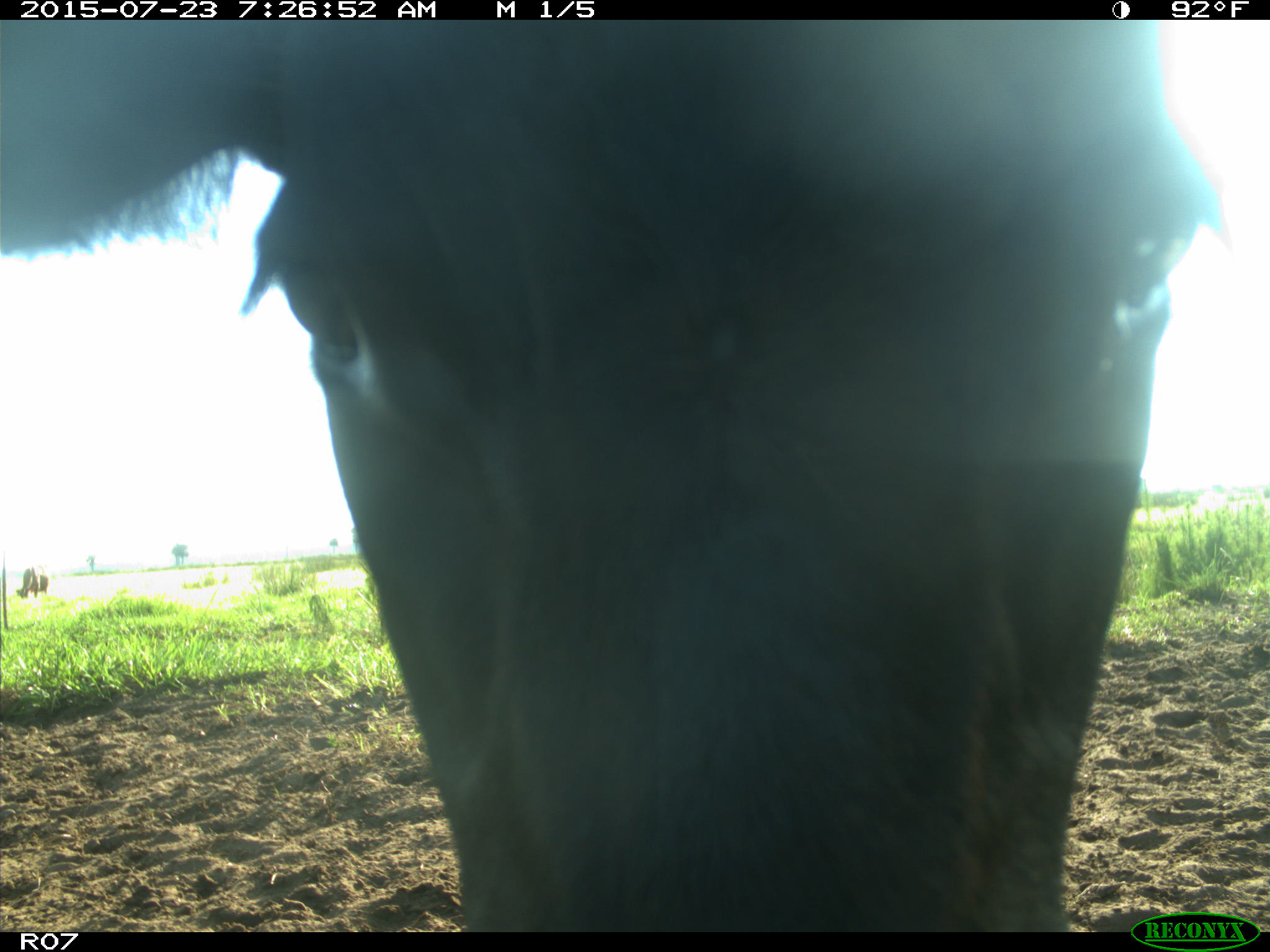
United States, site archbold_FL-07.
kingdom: Animalia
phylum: Chordata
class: Mammalia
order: Artiodactyla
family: Bovidae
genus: Bos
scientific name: Bos taurus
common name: domestic cow